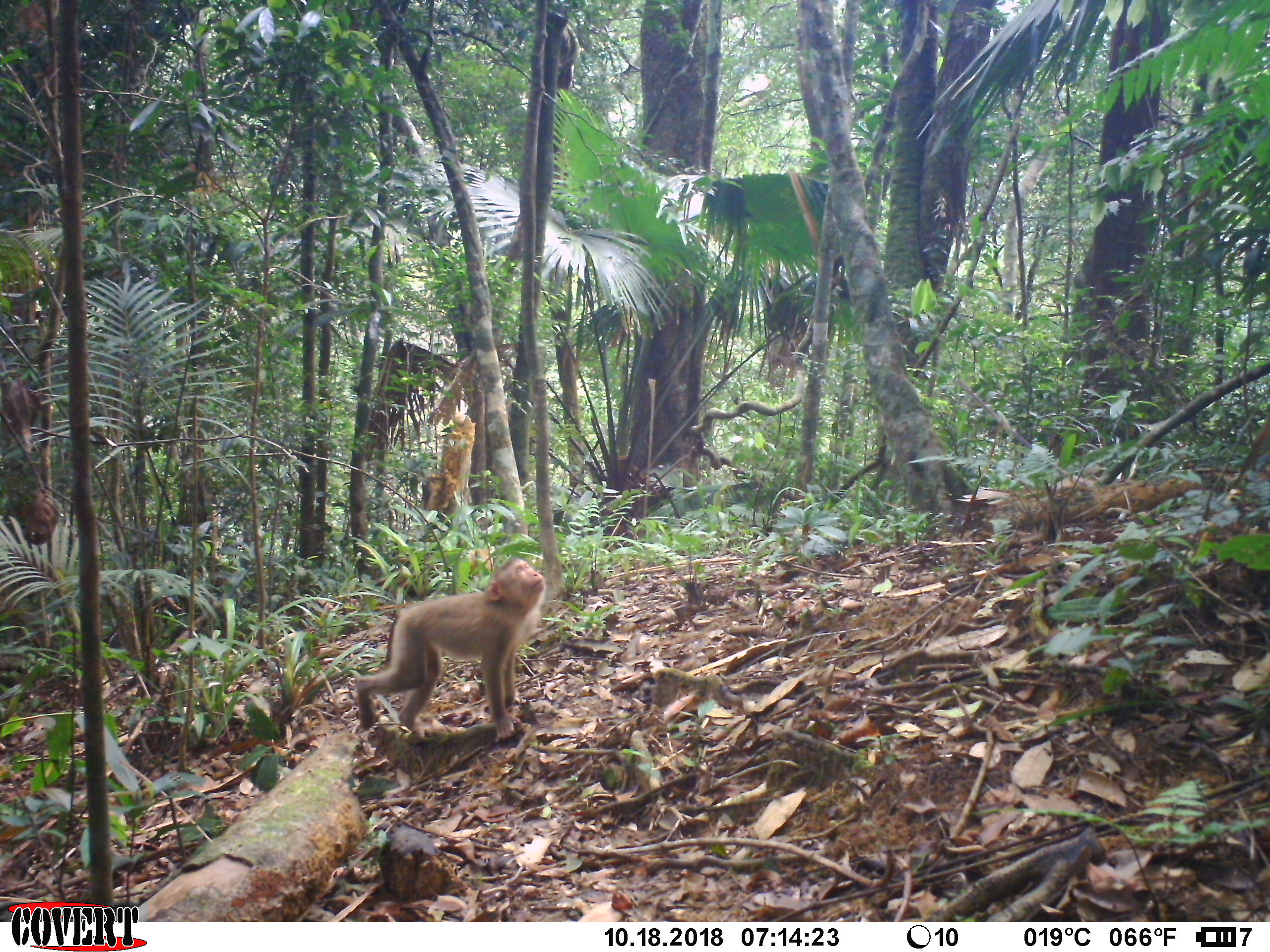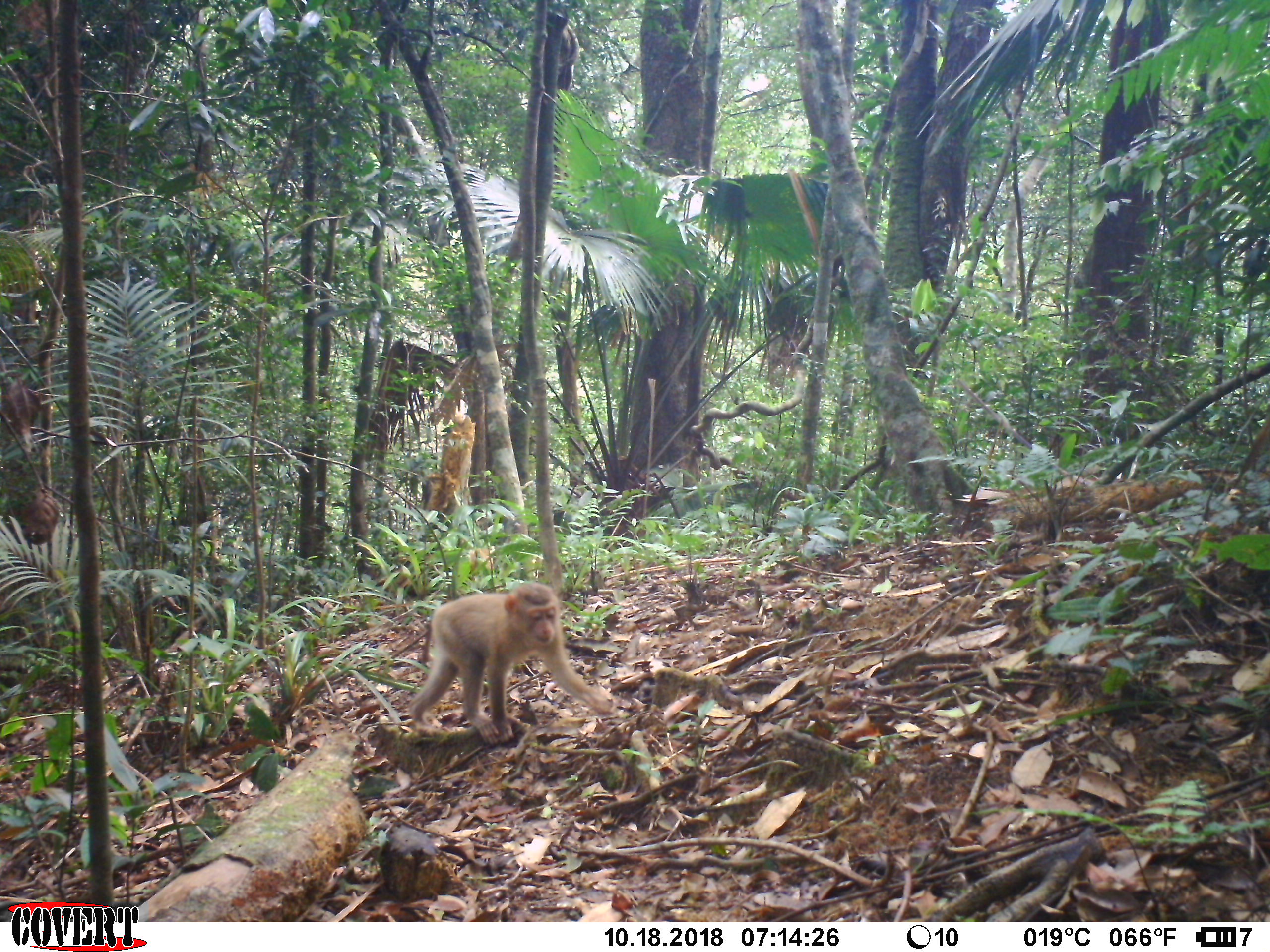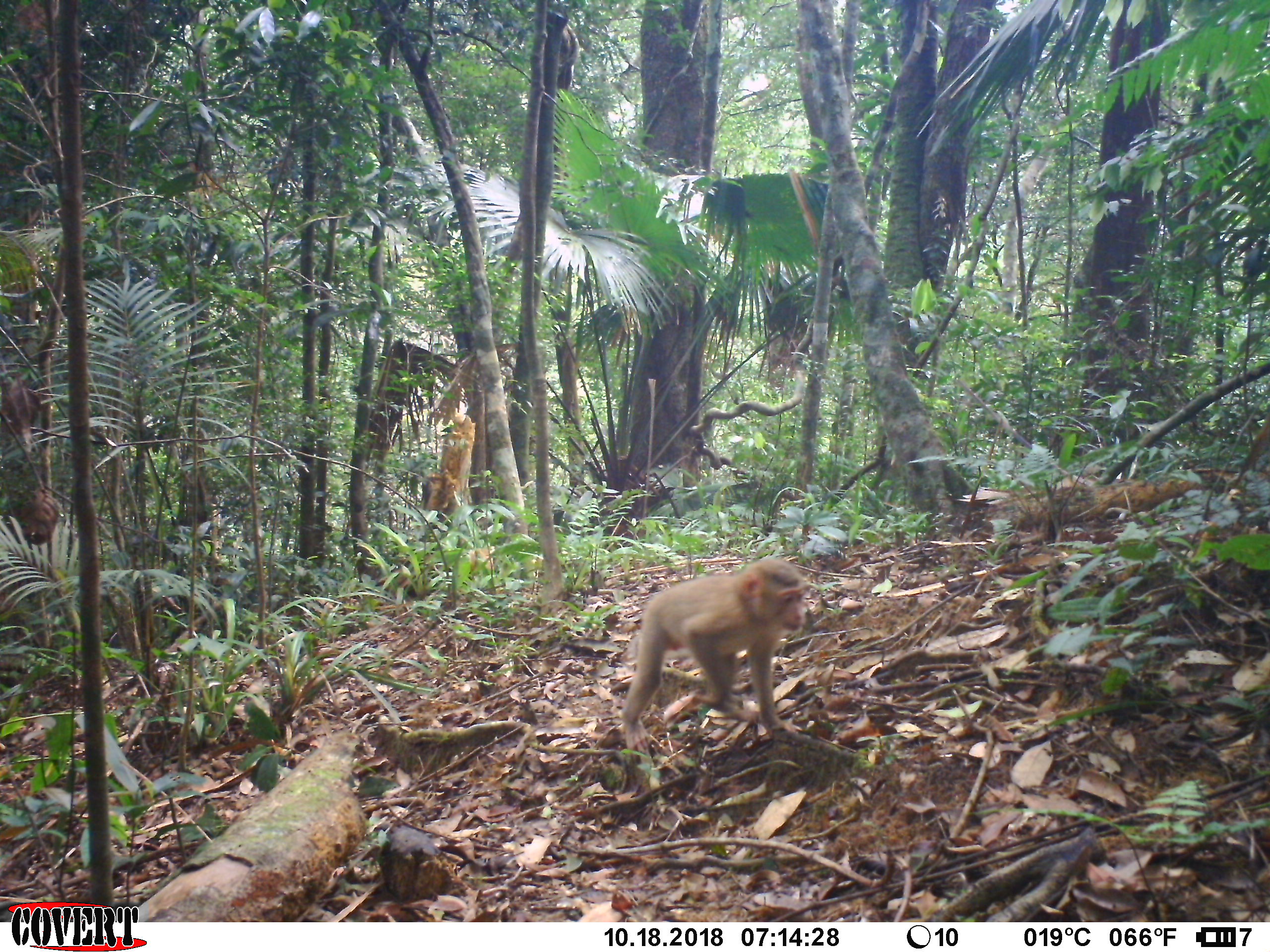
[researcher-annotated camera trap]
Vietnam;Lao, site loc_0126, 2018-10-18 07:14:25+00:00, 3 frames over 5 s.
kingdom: Animalia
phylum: Chordata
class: Mammalia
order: Primates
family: Cercopithecidae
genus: Macaca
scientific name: Macaca nemestrina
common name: pig-tailed macaque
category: pig tailed macaque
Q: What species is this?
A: Pig tailed macaque (pig-tailed macaque) (Macaca nemestrina).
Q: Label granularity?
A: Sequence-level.